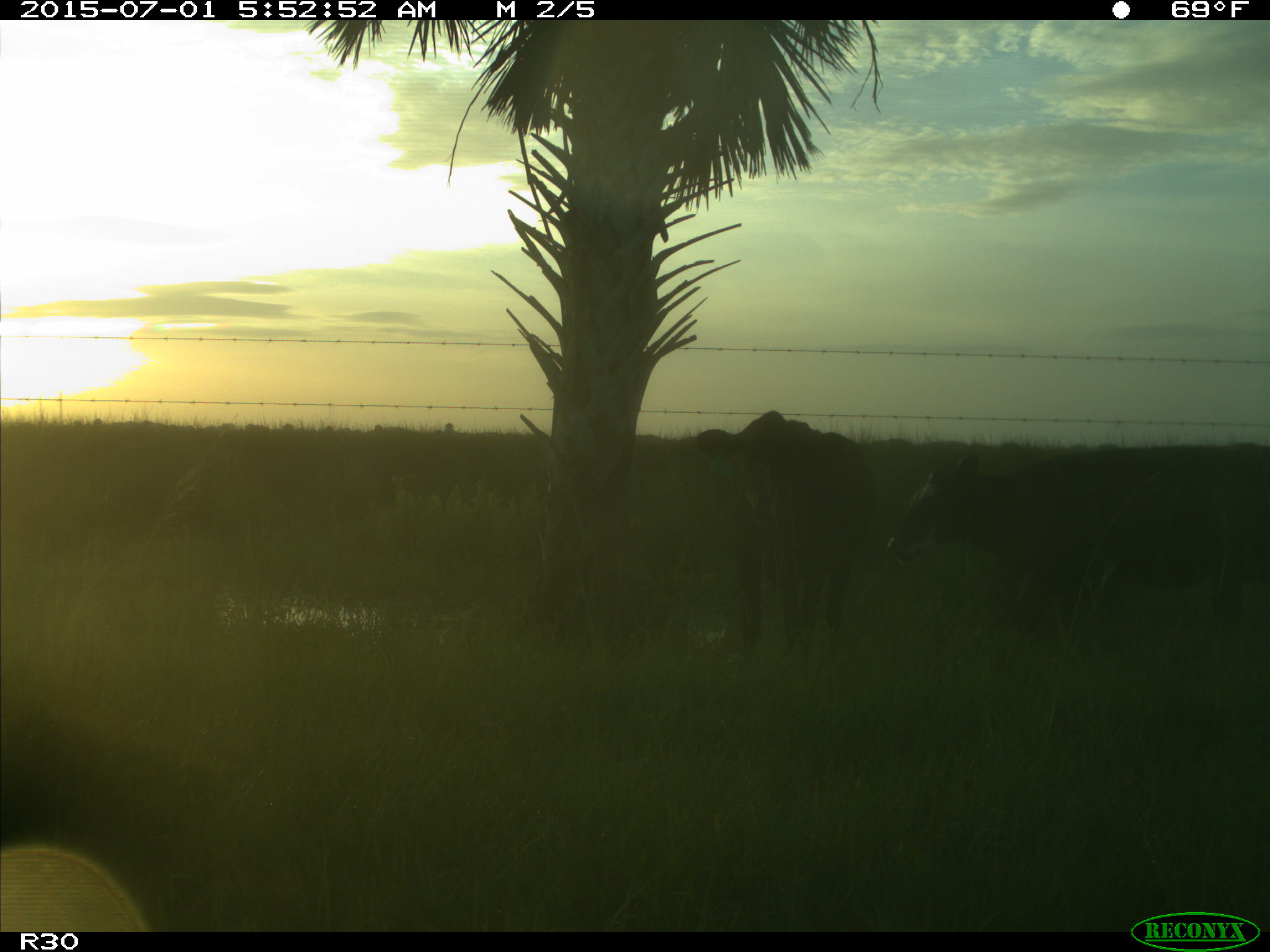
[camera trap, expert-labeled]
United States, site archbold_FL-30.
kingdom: Animalia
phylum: Chordata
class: Mammalia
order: Artiodactyla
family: Bovidae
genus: Bos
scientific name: Bos taurus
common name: domestic cow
Bos taurus (domestic cow).